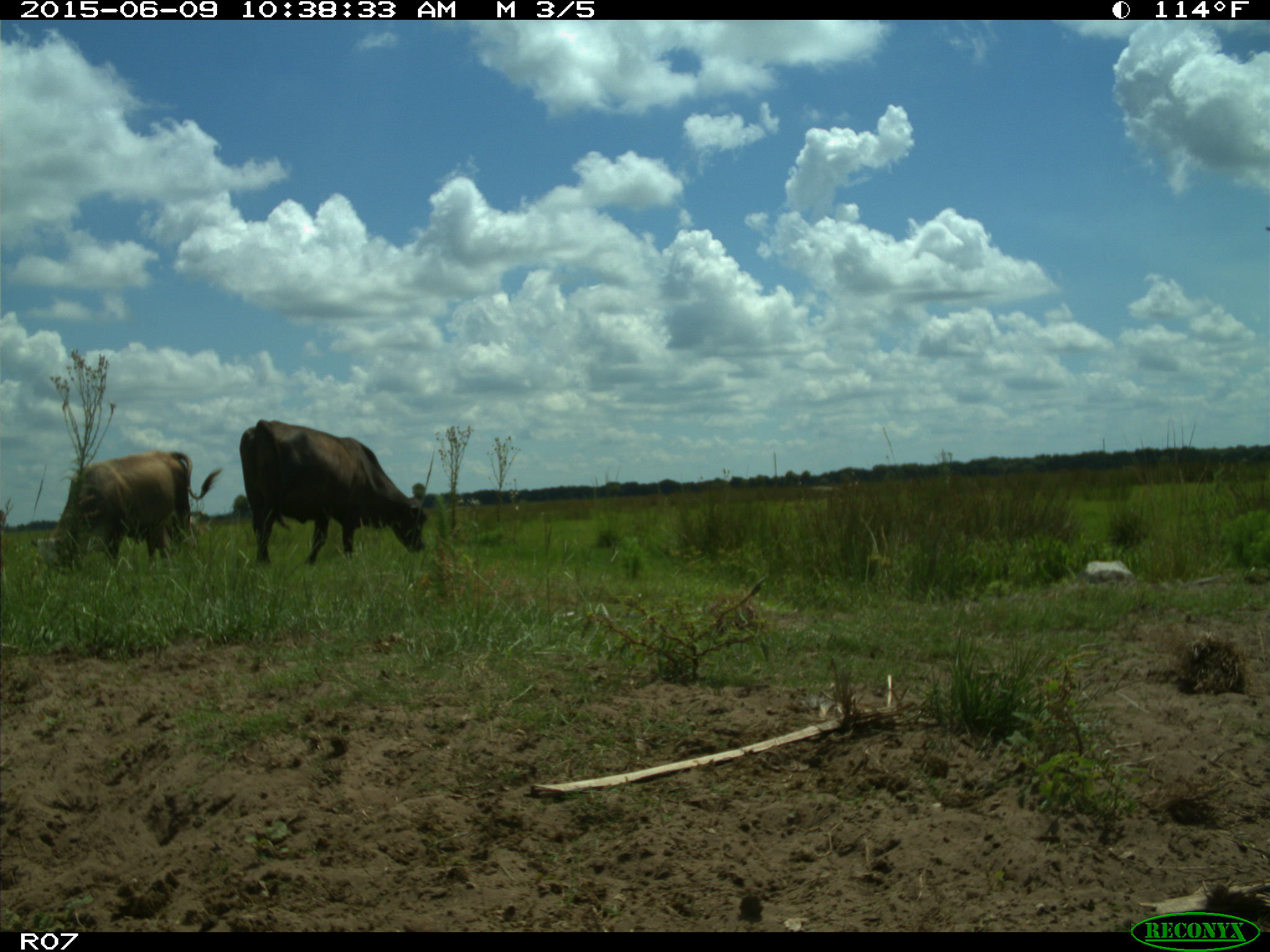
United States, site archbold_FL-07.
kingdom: Animalia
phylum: Chordata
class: Mammalia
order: Artiodactyla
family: Bovidae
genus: Bos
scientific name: Bos taurus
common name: domestic cow